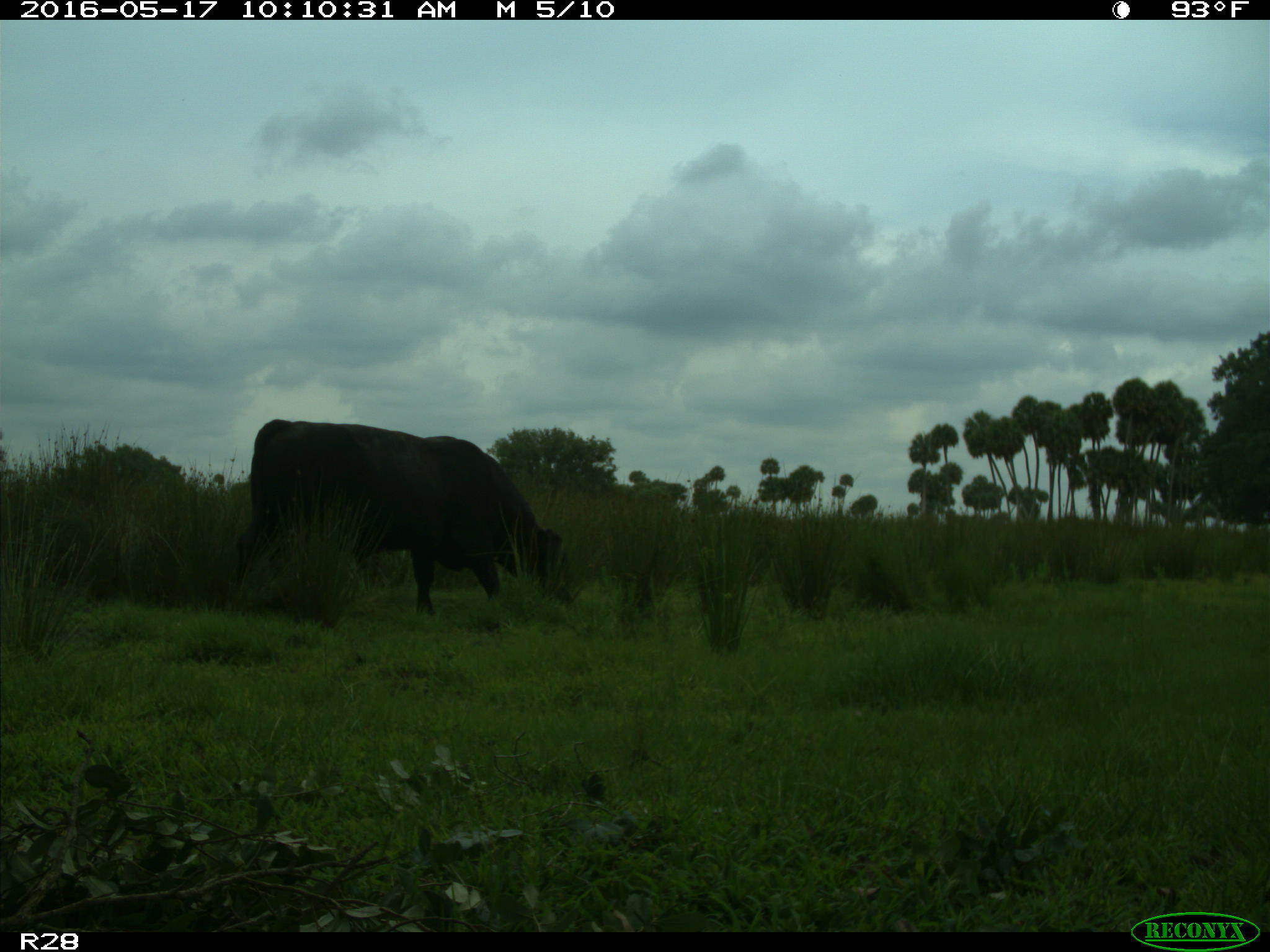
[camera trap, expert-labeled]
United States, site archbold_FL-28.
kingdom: Animalia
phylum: Chordata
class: Mammalia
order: Artiodactyla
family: Bovidae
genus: Bos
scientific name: Bos taurus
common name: domestic cow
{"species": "Bos taurus (domestic cow)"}